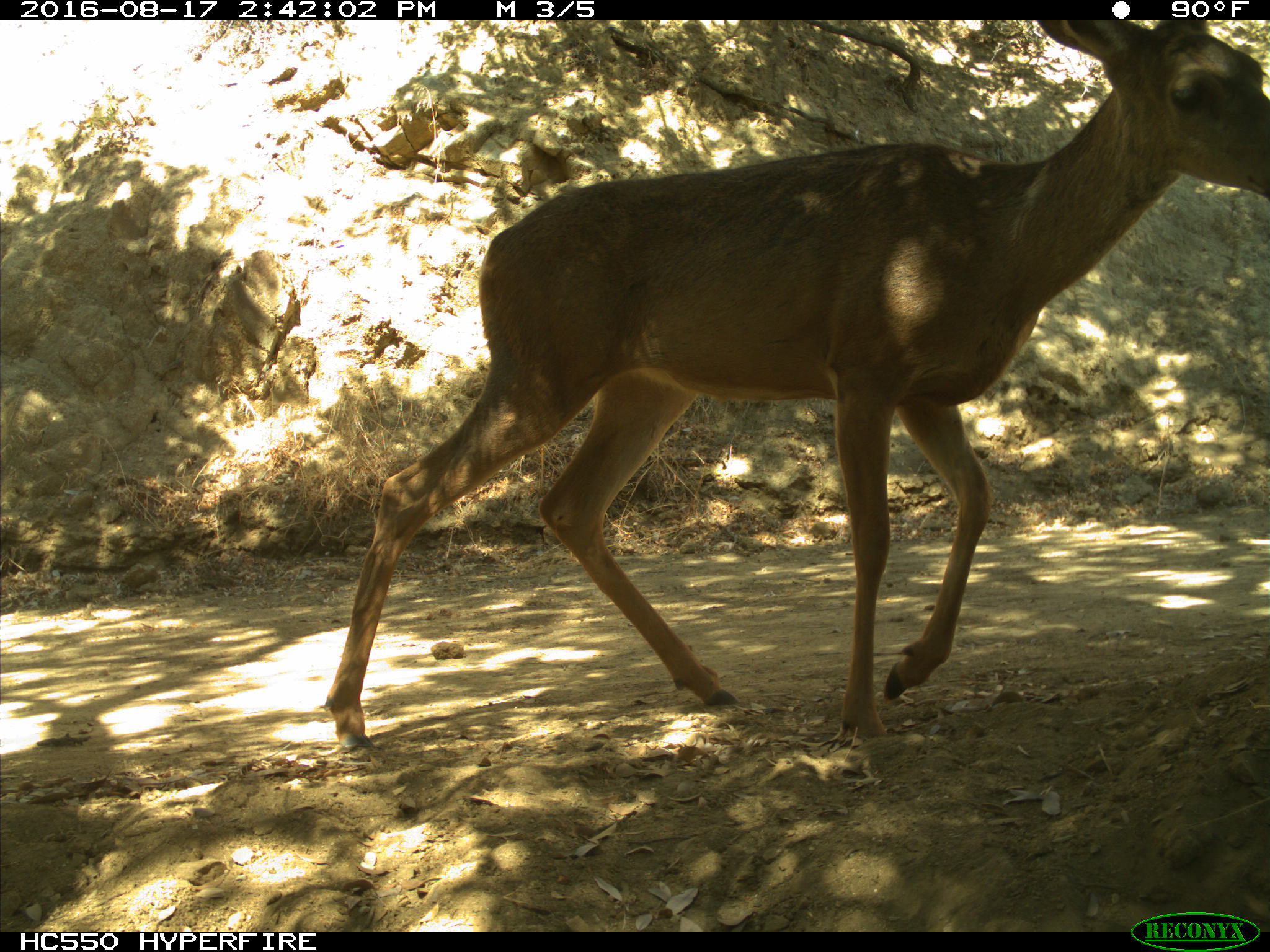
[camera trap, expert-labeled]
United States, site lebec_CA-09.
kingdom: Animalia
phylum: Chordata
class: Mammalia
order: Artiodactyla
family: Cervidae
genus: Odocoileus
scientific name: Odocoileus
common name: deer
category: unidentified deer